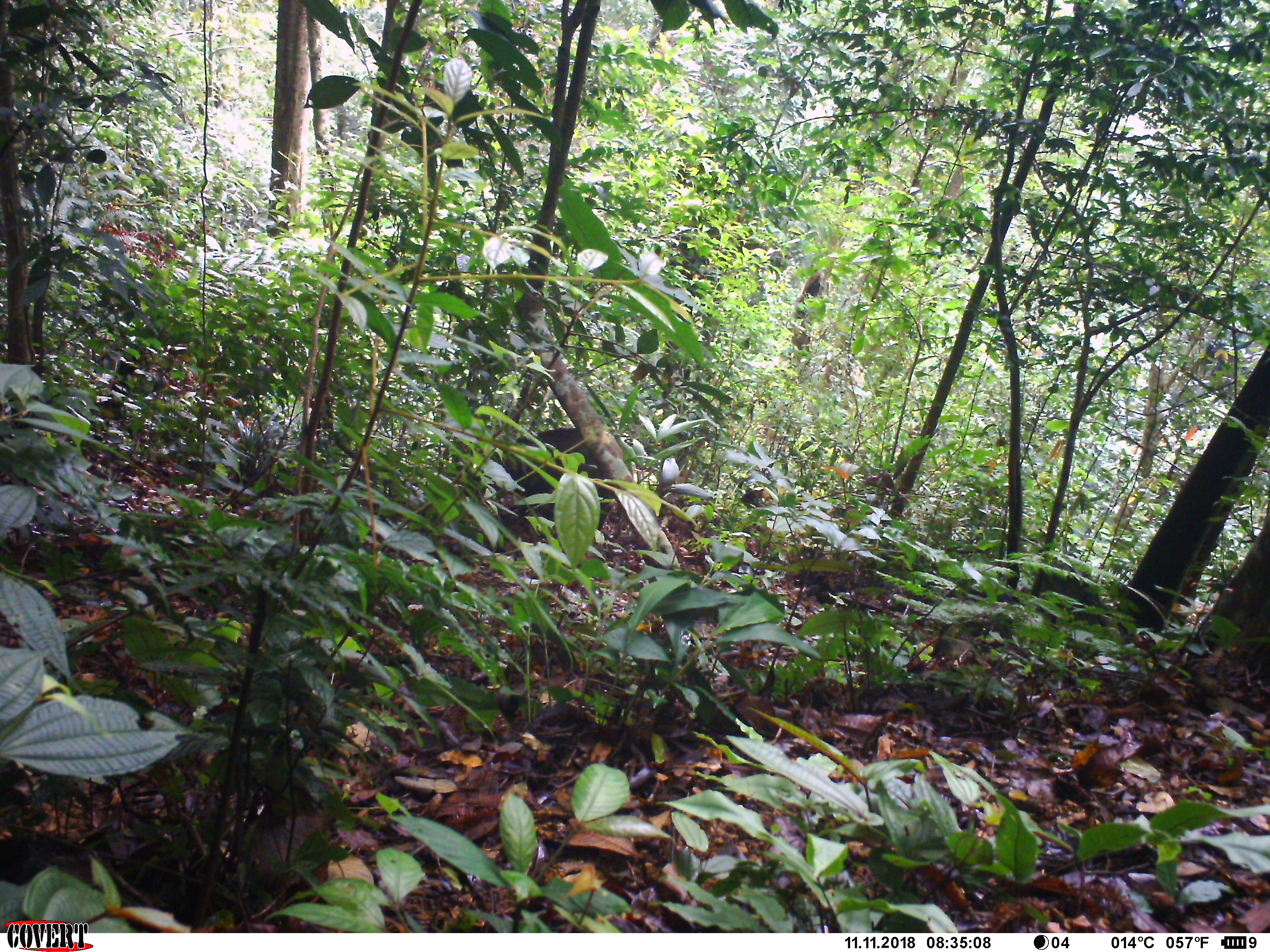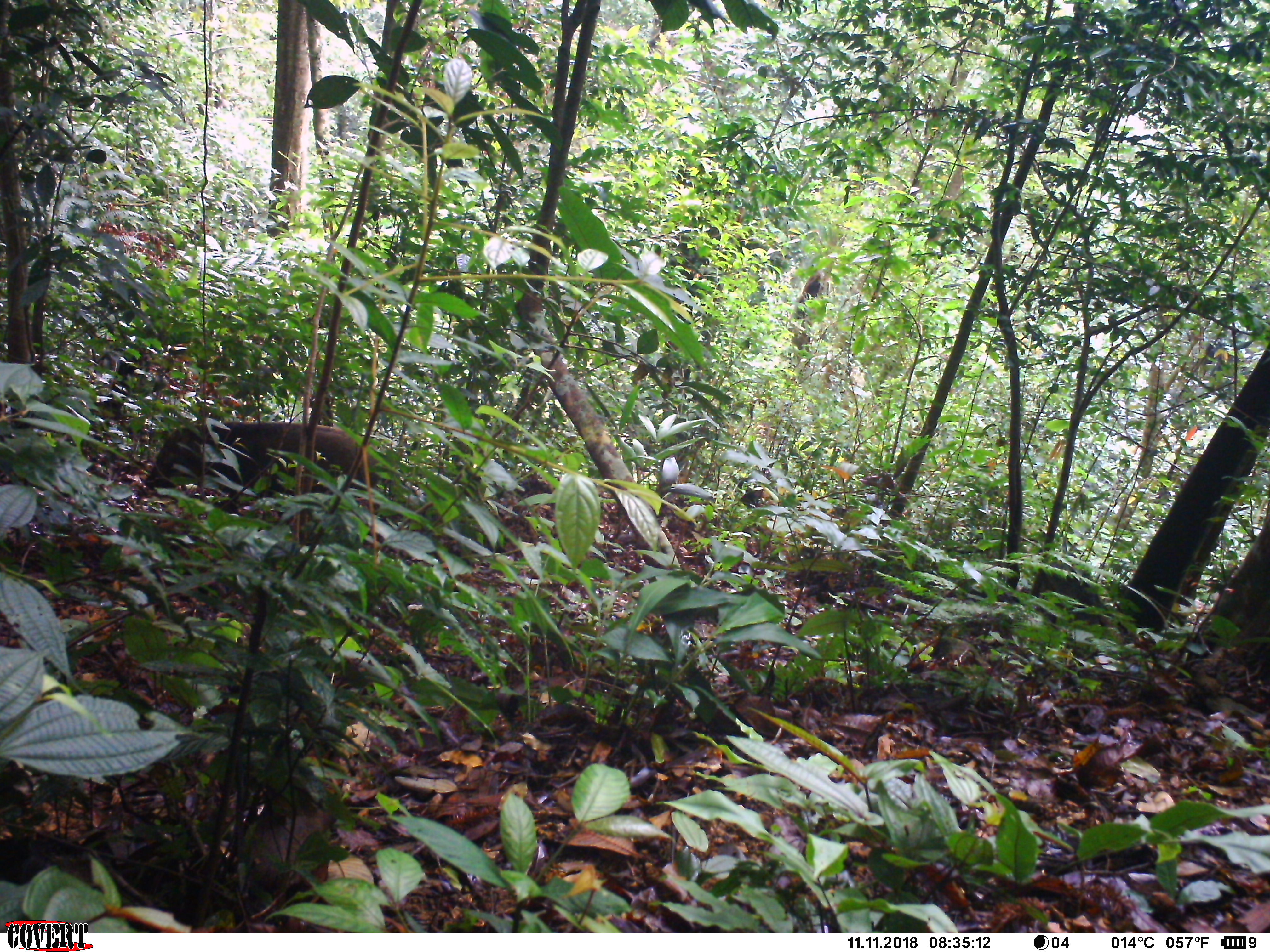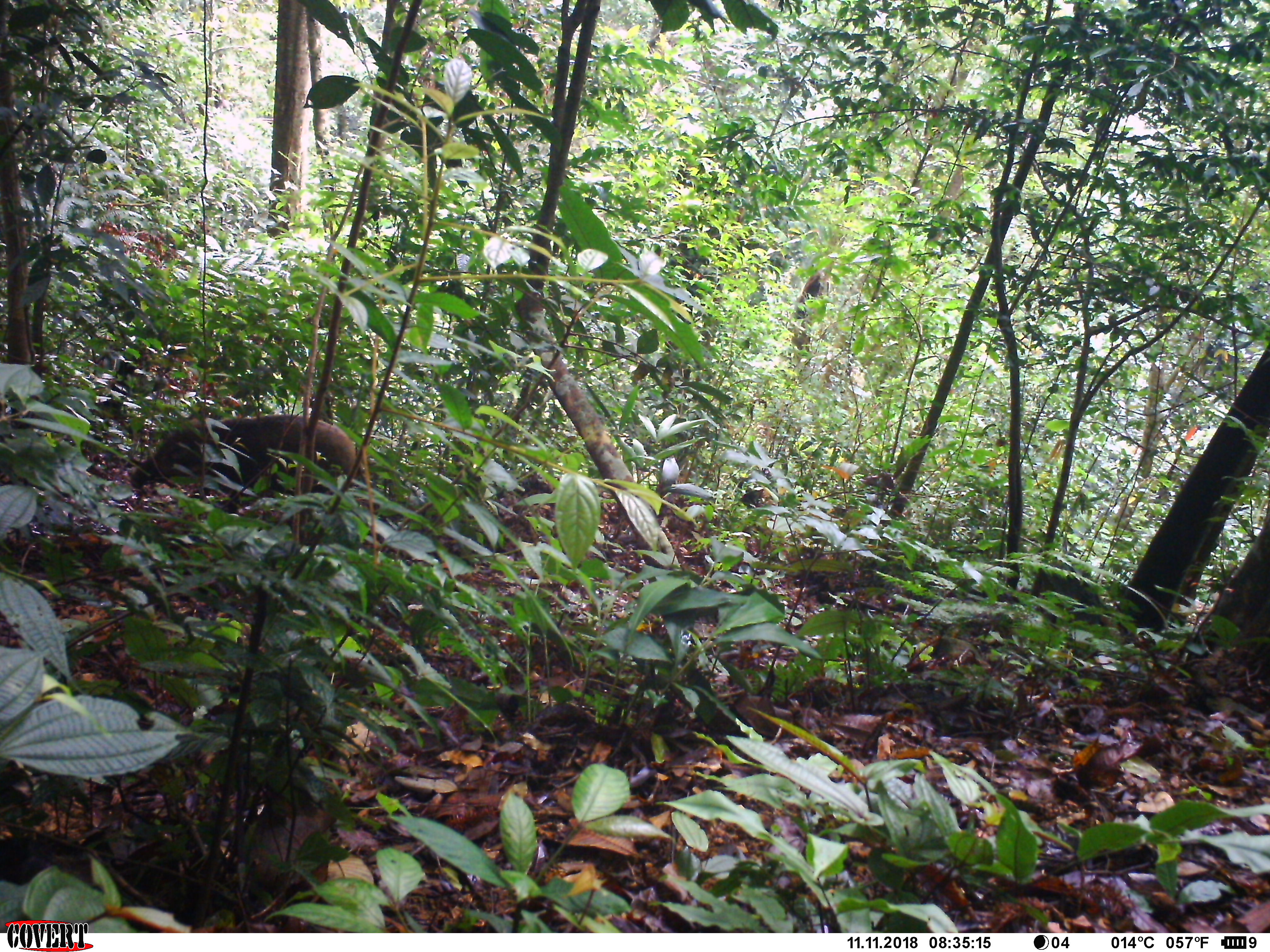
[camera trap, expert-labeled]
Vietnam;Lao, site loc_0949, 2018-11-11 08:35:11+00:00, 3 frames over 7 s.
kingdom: Animalia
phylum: Chordata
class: Mammalia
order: Artiodactyla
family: Suidae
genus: Sus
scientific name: Sus scrofa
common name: eurasian wild pig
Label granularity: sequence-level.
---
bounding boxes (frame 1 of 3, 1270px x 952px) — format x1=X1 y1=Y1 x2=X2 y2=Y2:
eurasian wild pig: x1=242 y1=744 x2=337 y2=898; x1=485 y1=427 x2=618 y2=535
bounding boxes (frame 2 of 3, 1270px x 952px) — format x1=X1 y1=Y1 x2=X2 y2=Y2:
eurasian wild pig: x1=135 y1=420 x2=385 y2=545; x1=162 y1=772 x2=260 y2=945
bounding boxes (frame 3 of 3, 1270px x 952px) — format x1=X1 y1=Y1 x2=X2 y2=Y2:
eurasian wild pig: x1=127 y1=413 x2=362 y2=528; x1=240 y1=786 x2=330 y2=887